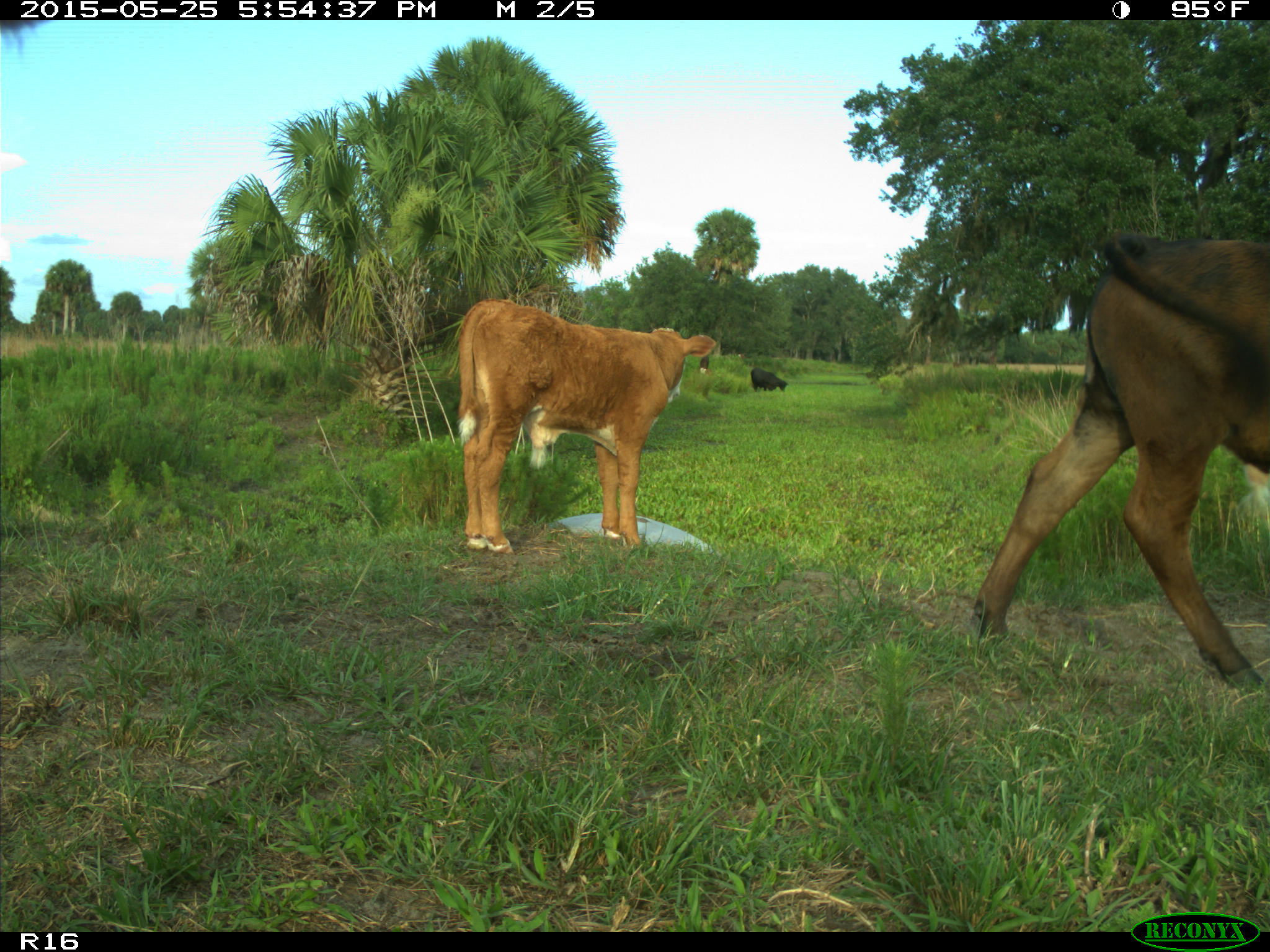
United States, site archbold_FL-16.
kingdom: Animalia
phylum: Chordata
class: Mammalia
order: Artiodactyla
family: Bovidae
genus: Bos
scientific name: Bos taurus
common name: domestic cow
Bos taurus (domestic cow).